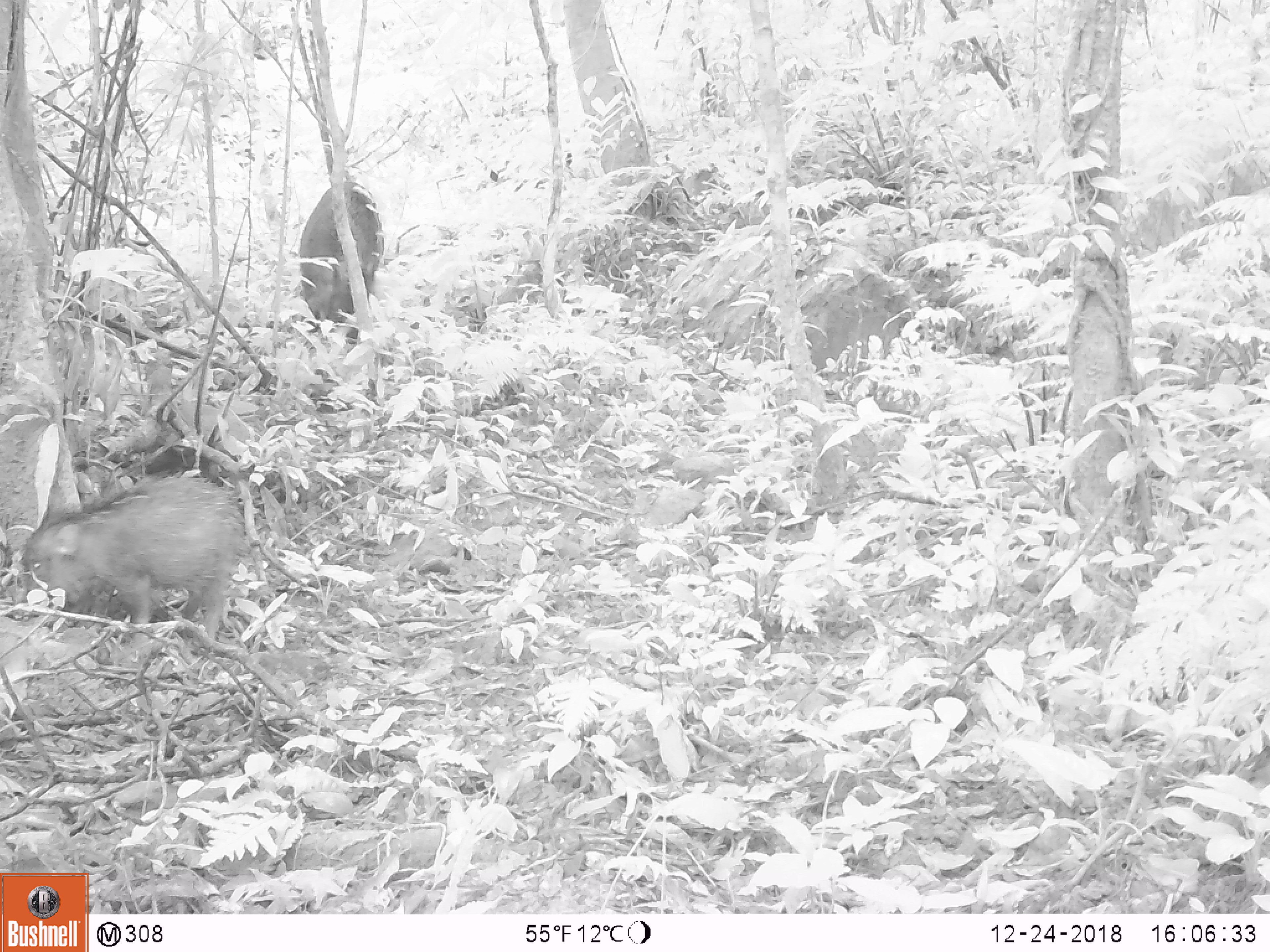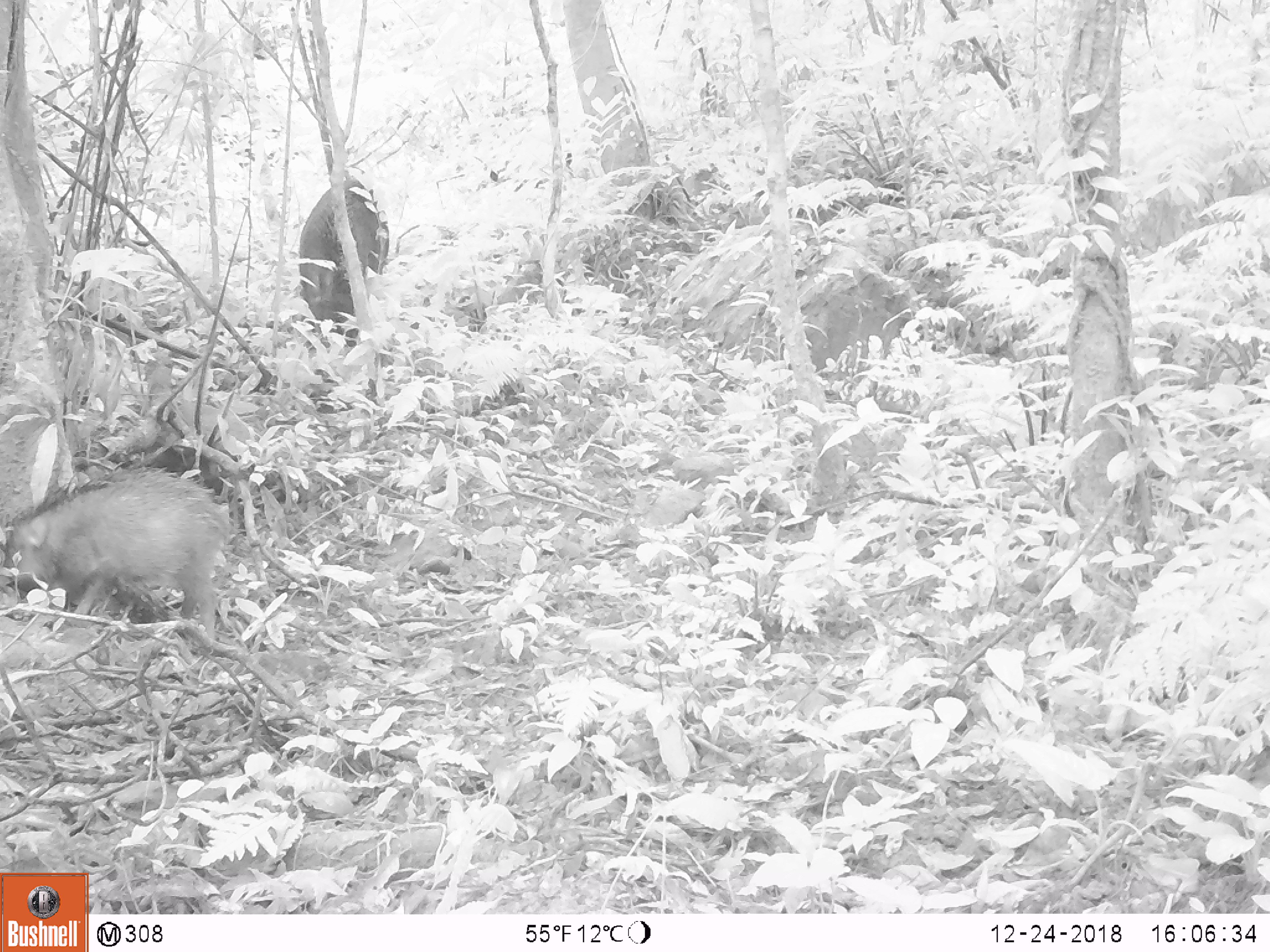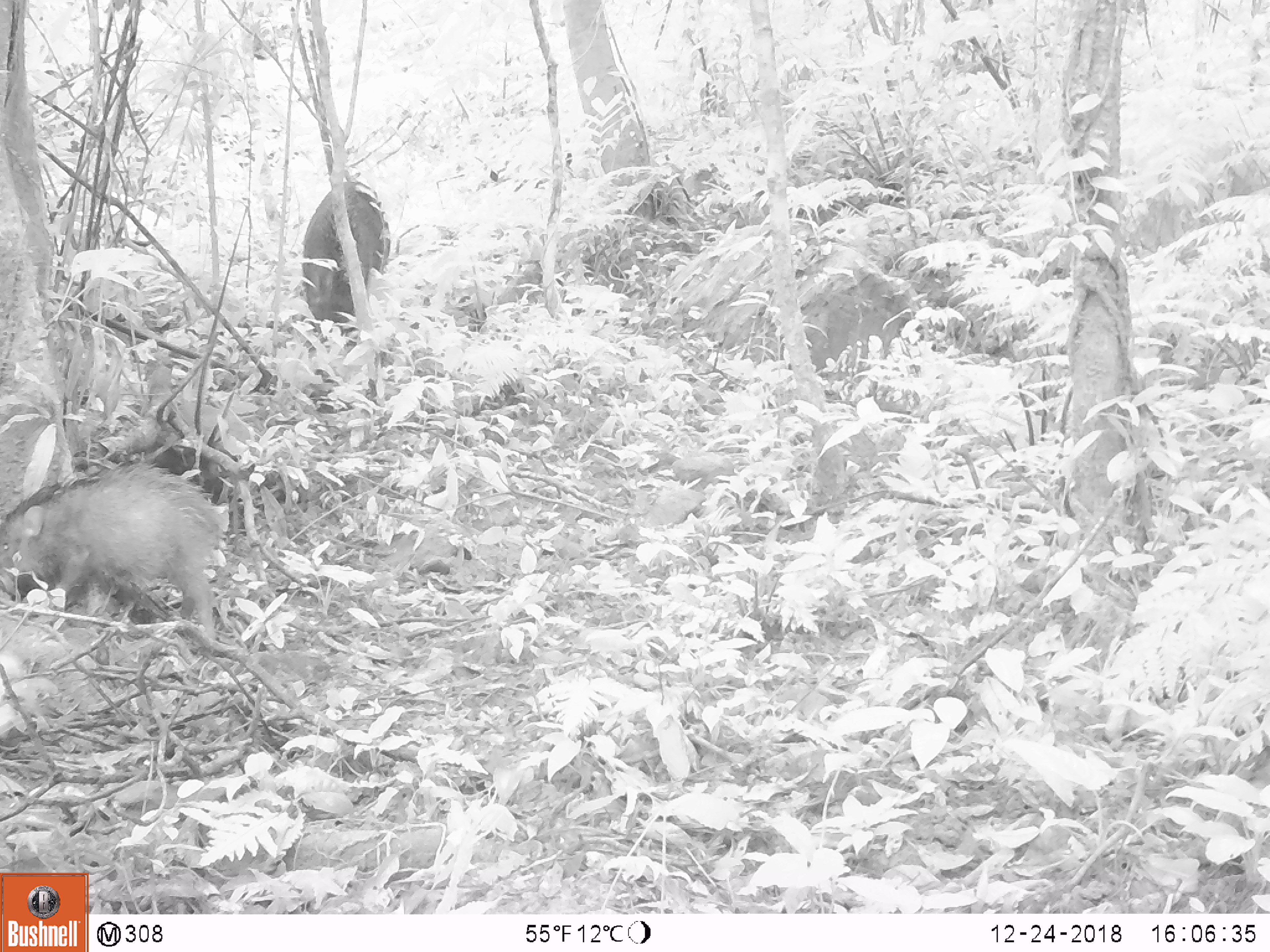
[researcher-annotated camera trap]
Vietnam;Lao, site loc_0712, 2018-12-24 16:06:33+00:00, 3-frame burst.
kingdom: Animalia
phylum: Chordata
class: Mammalia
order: Artiodactyla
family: Suidae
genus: Sus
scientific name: Sus scrofa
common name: eurasian wild pig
Eurasian wild pig (Sus scrofa). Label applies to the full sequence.